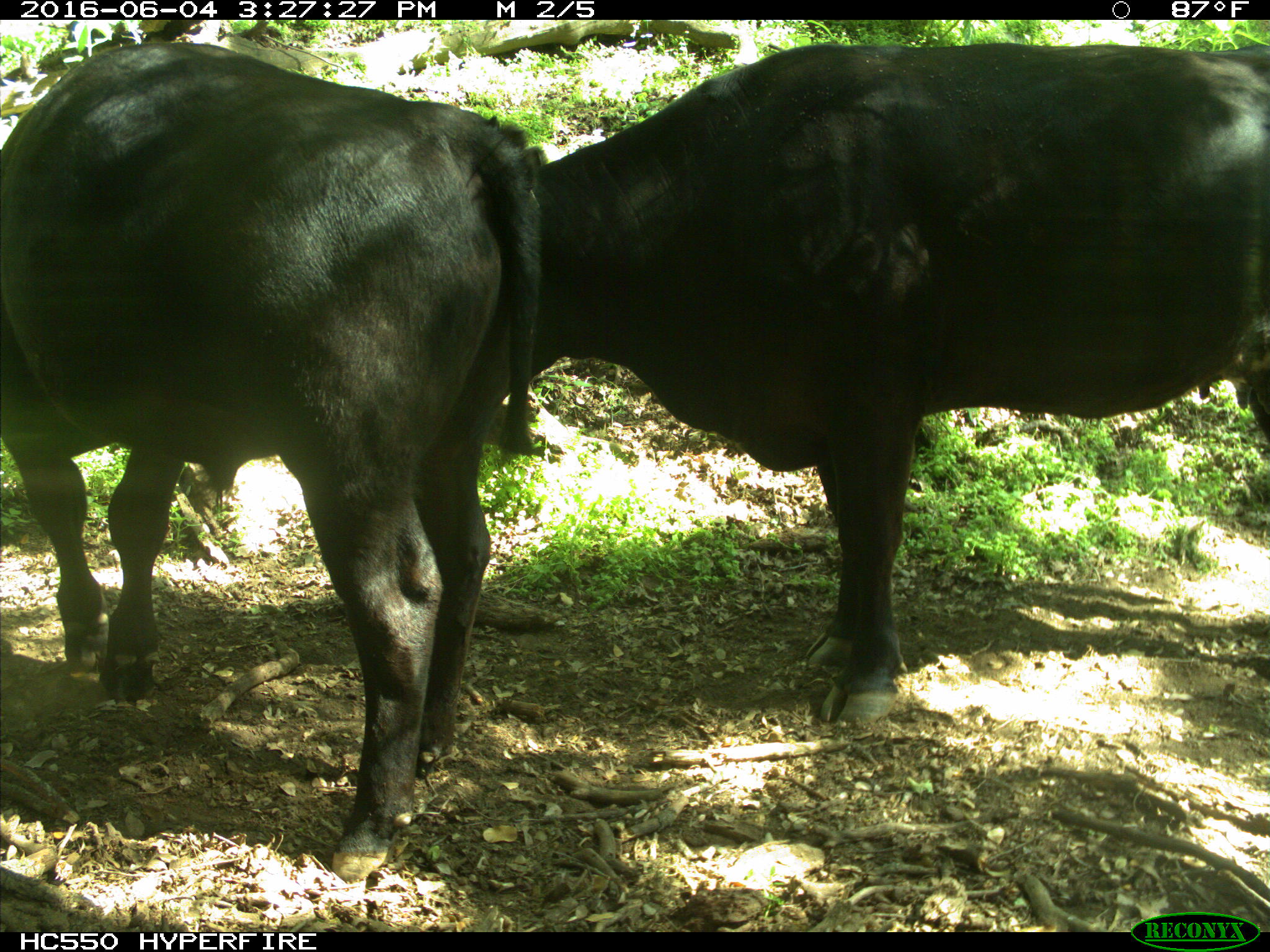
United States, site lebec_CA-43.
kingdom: Animalia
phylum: Chordata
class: Mammalia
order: Artiodactyla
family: Bovidae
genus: Bos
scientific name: Bos taurus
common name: domestic cow